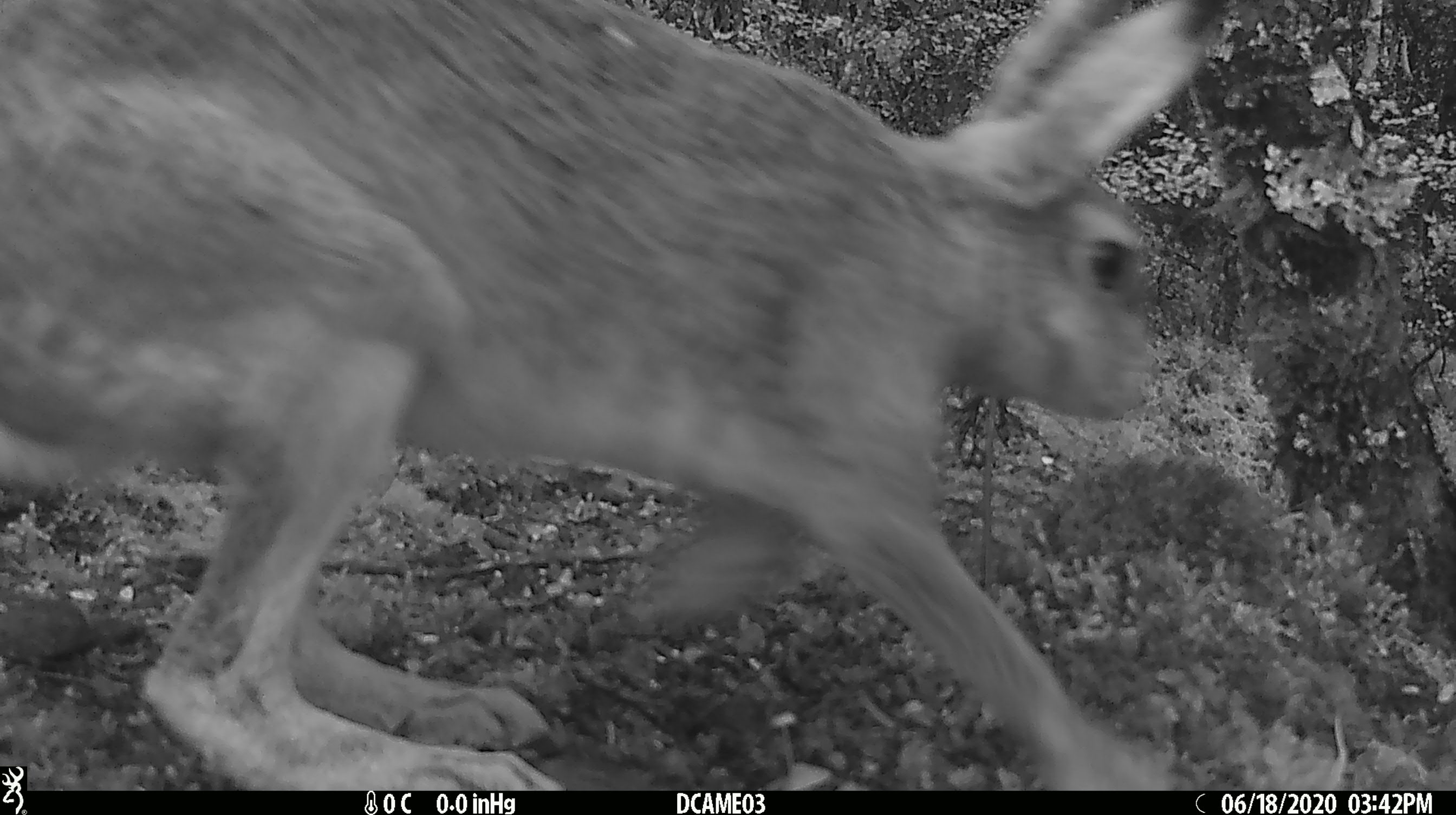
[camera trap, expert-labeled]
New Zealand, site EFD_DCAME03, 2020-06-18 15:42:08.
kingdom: Animalia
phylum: Chordata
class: Mammalia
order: Lagomorpha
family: Leporidae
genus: Lepus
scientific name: Lepus europaeus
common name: brown hare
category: hare